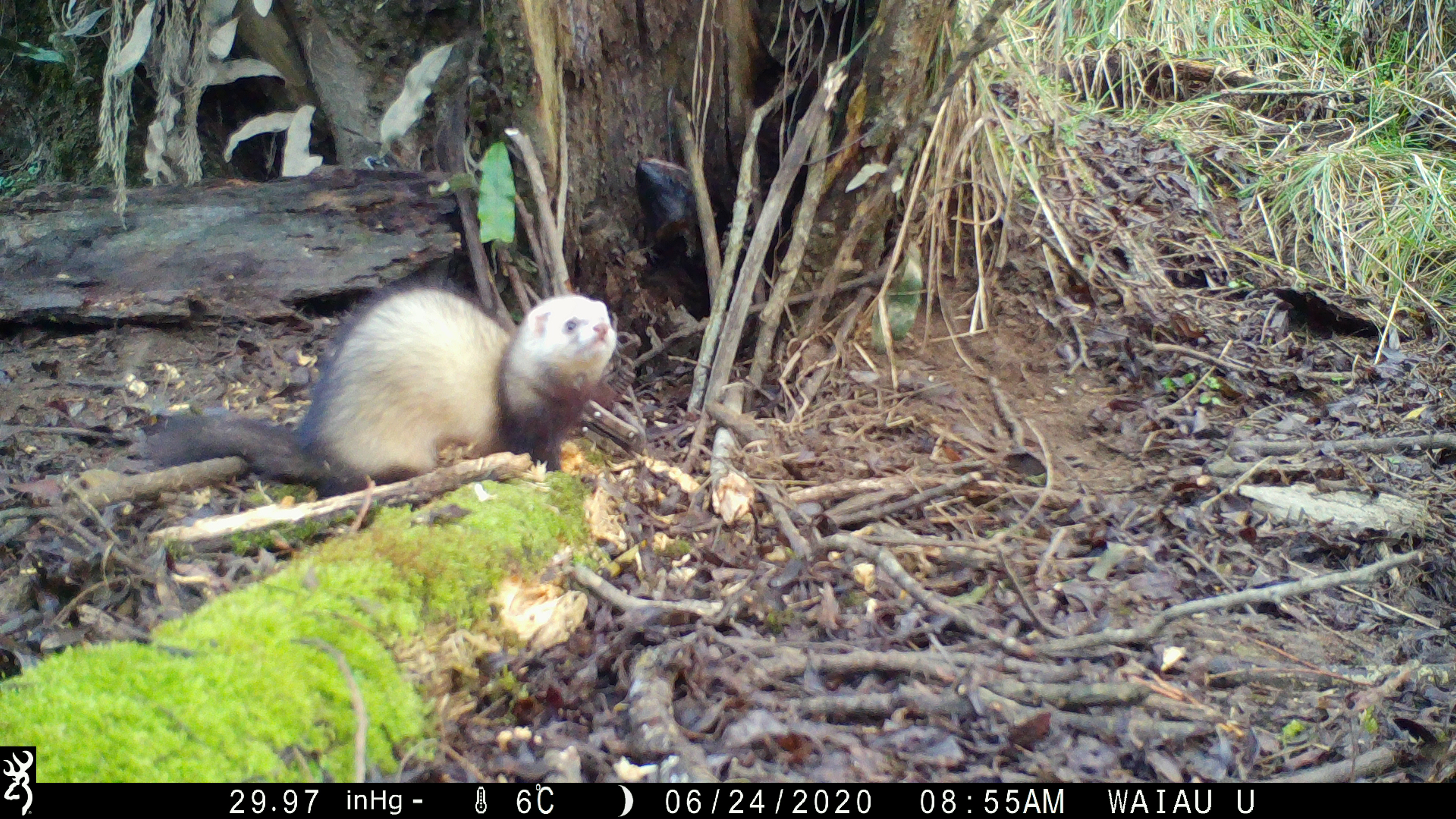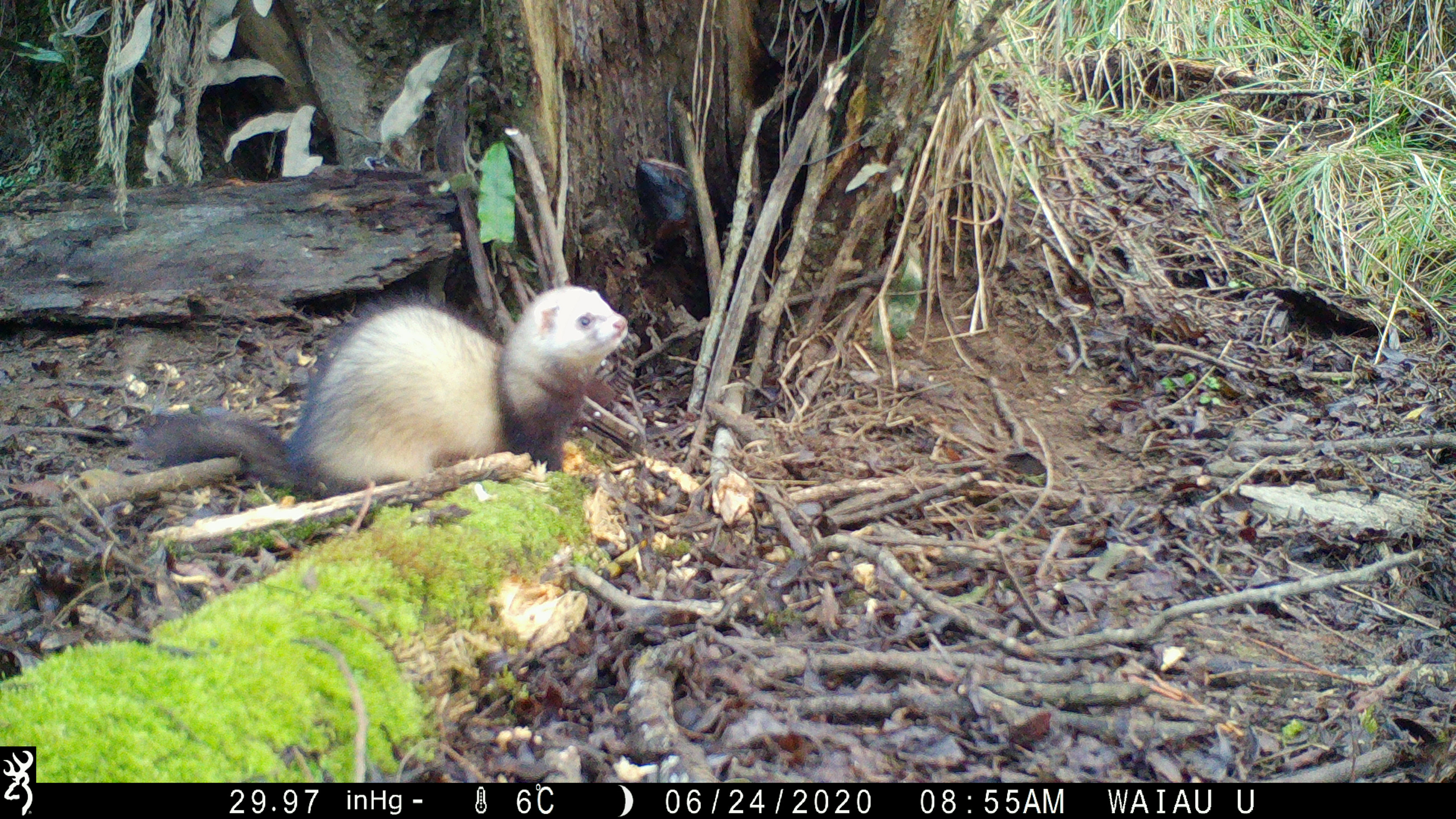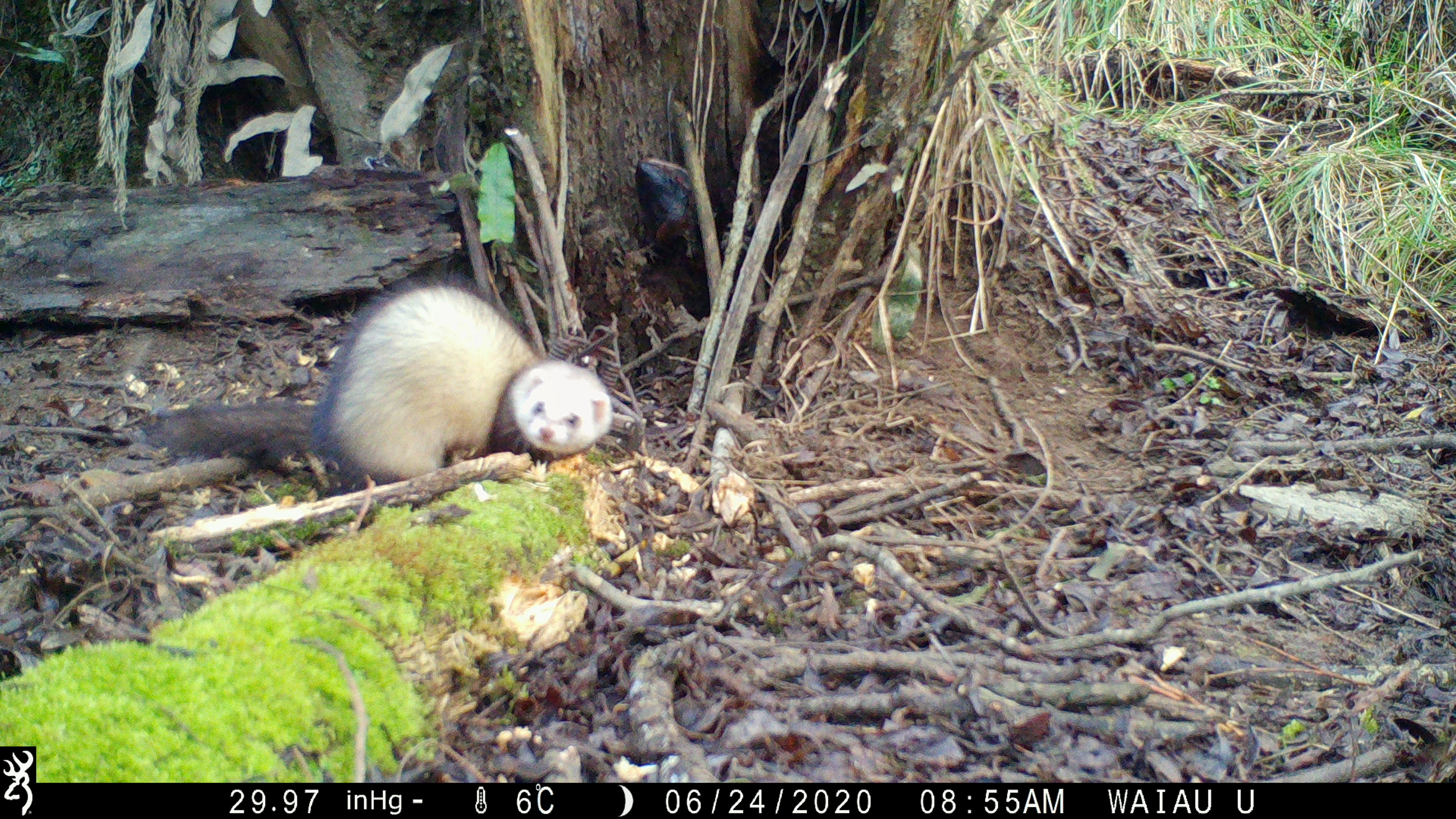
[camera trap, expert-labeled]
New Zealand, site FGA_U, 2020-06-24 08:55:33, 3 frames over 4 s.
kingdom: Animalia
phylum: Chordata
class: Mammalia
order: Carnivora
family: Mustelidae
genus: Mustela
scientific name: Mustela furo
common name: ferret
Ferret (Mustela furo).